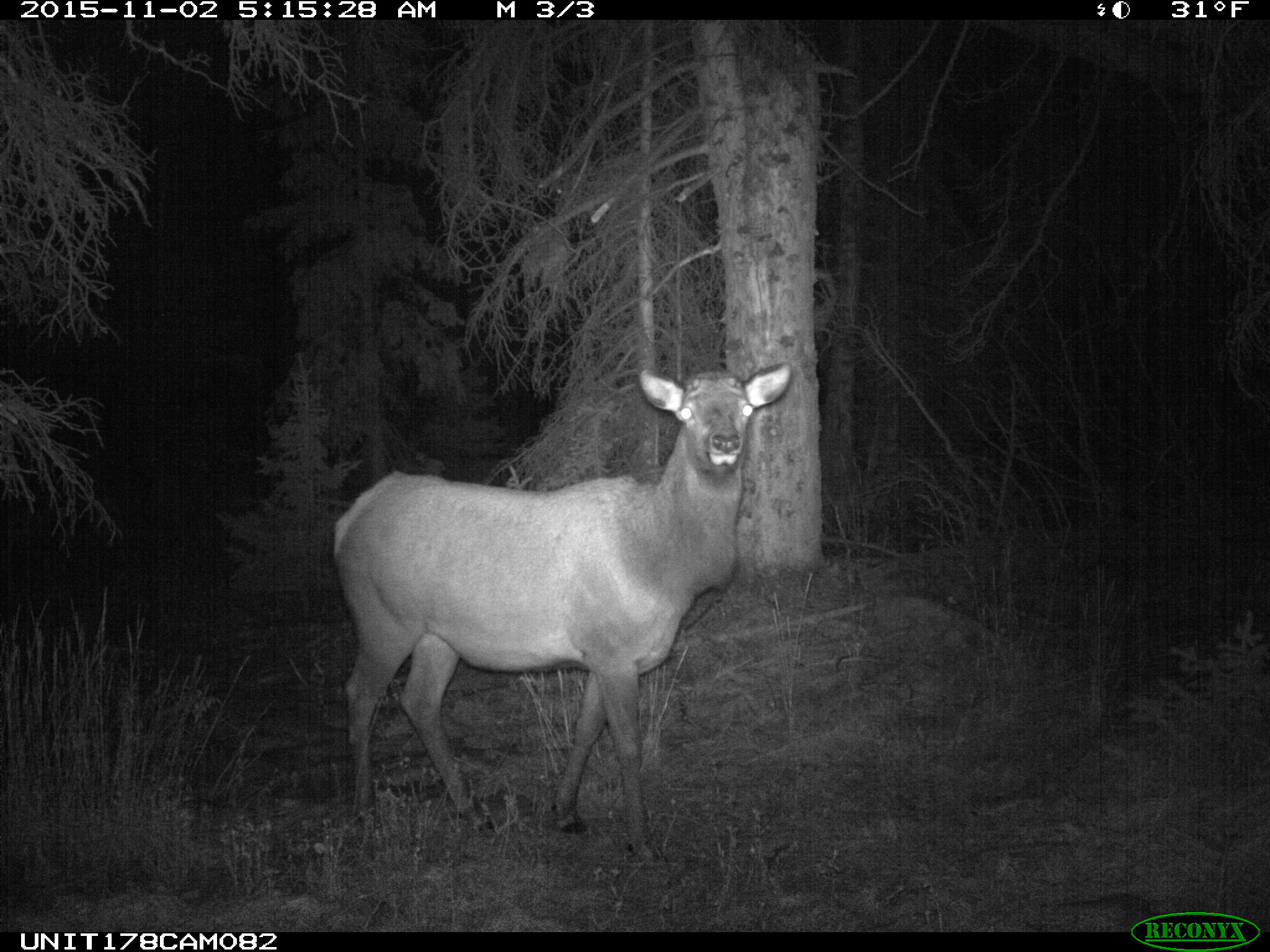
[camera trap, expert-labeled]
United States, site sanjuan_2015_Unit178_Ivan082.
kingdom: Animalia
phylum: Chordata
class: Mammalia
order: Artiodactyla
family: Cervidae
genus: Cervus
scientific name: Cervus elaphus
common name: red deer